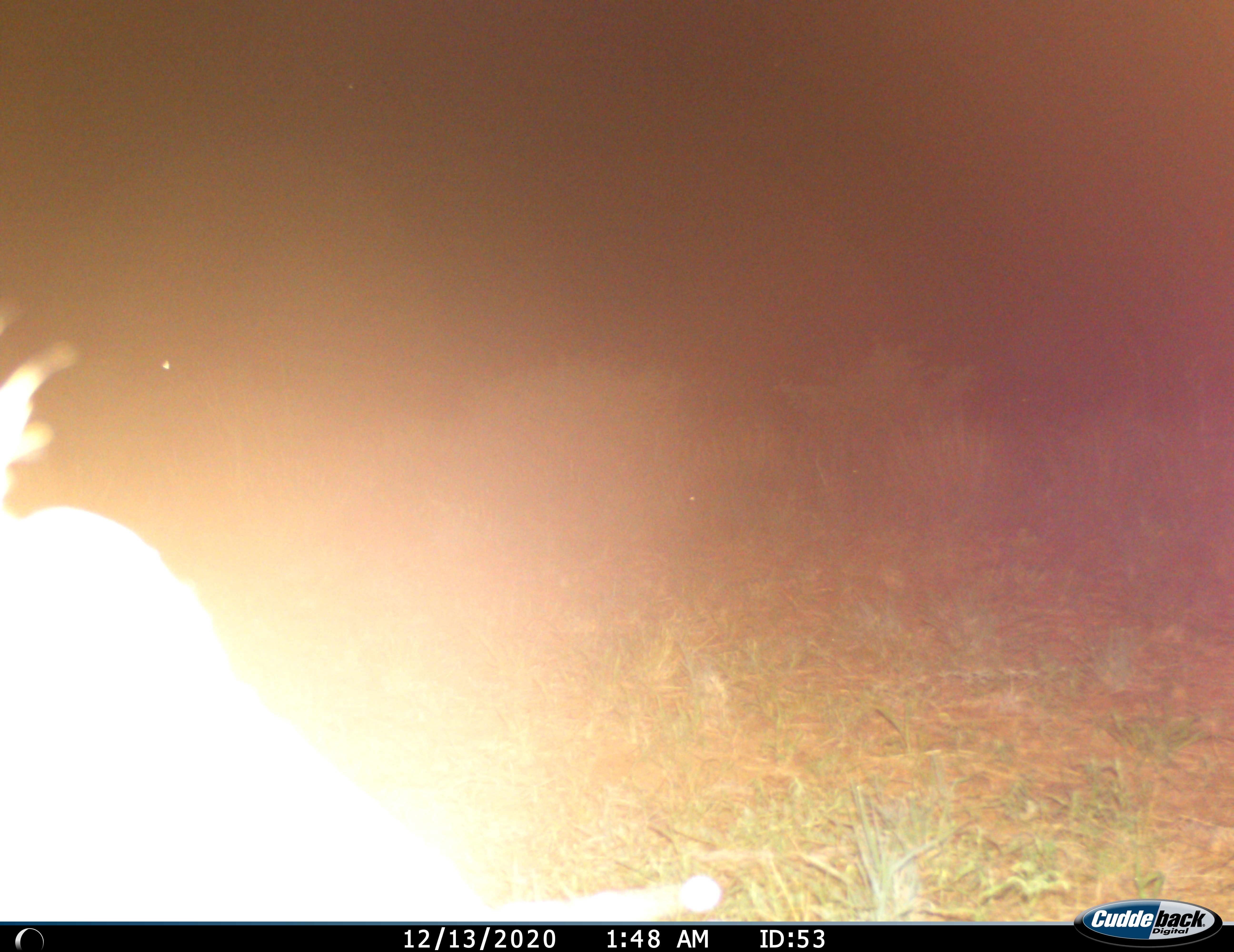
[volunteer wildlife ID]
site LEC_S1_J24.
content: unidentified animal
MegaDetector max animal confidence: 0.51